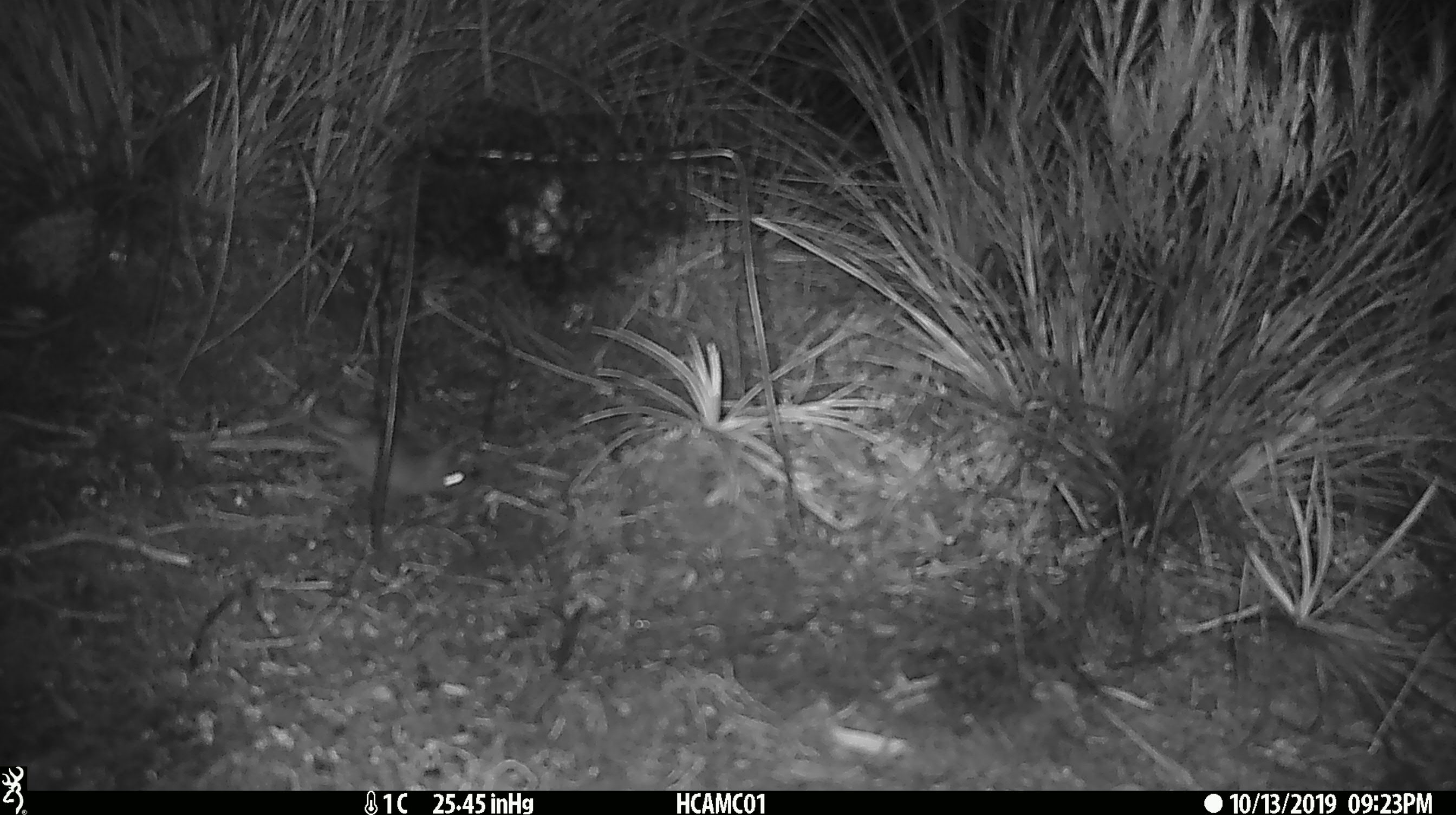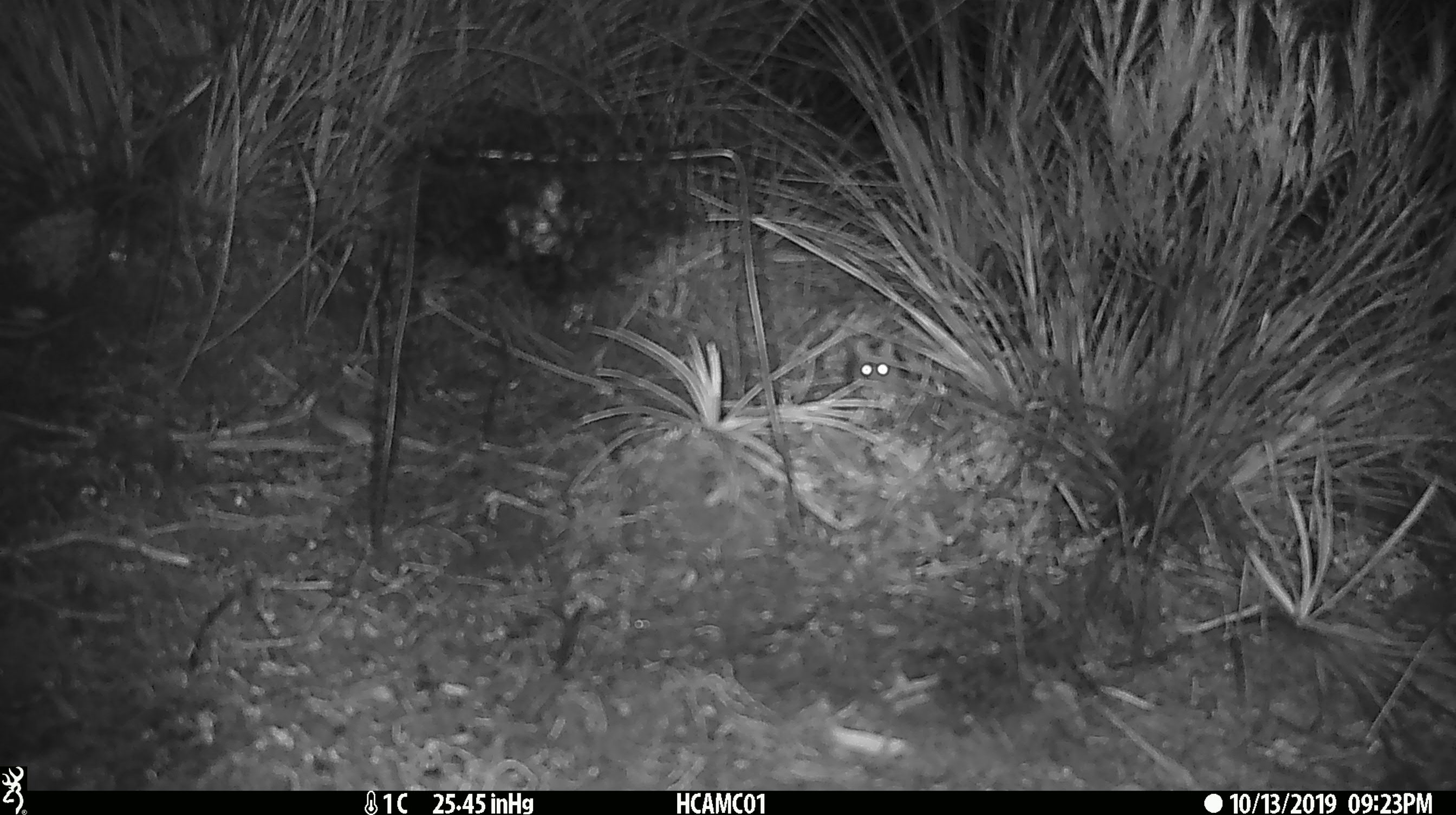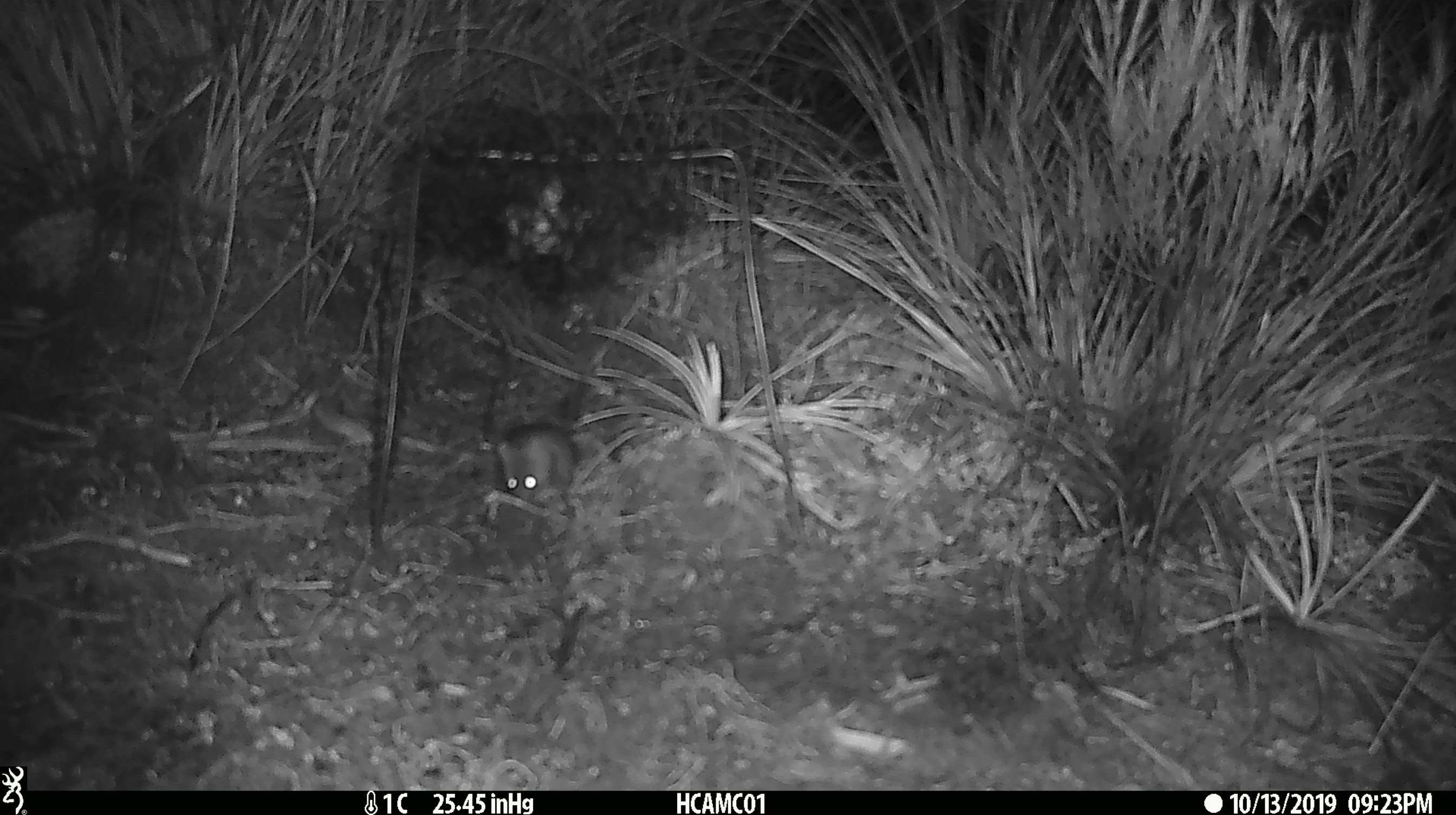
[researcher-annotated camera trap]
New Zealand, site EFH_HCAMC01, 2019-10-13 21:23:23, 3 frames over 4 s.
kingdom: Animalia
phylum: Chordata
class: Mammalia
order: Rodentia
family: Muridae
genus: Mus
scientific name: Mus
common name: mouse